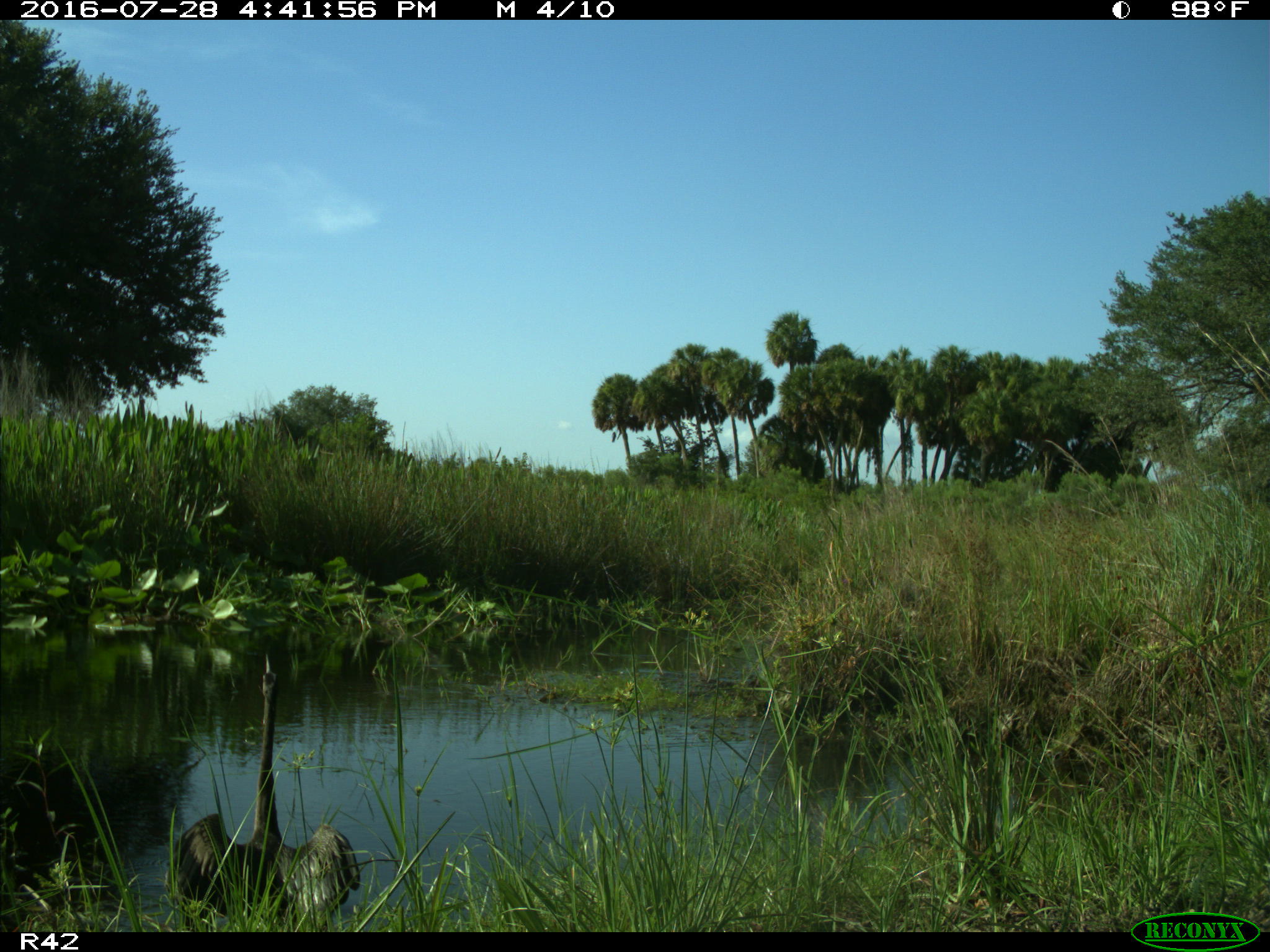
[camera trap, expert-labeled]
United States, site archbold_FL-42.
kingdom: Animalia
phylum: Chordata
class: Aves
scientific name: Aves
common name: birds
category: unidentified bird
Unidentified bird (birds) (Aves).